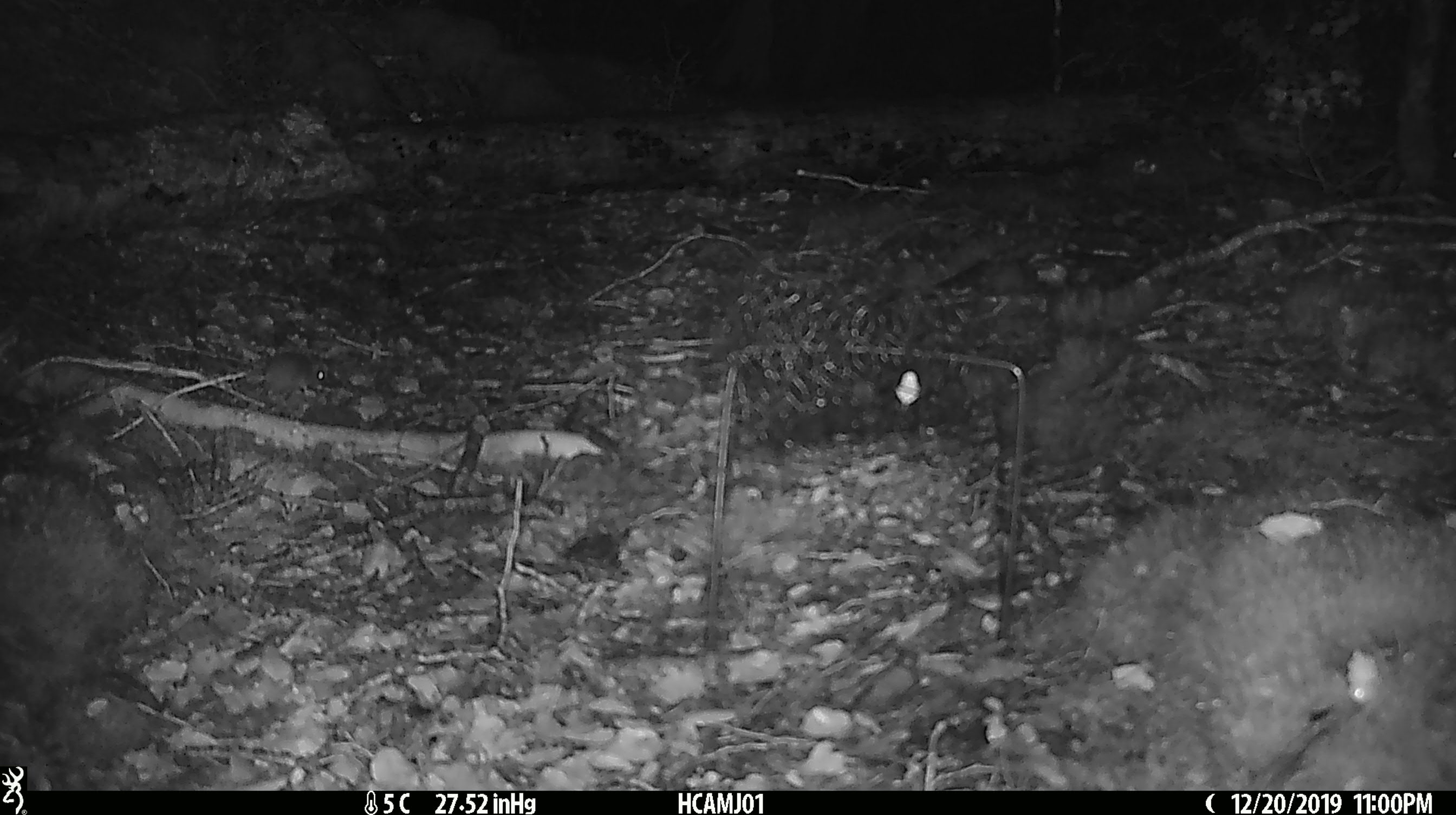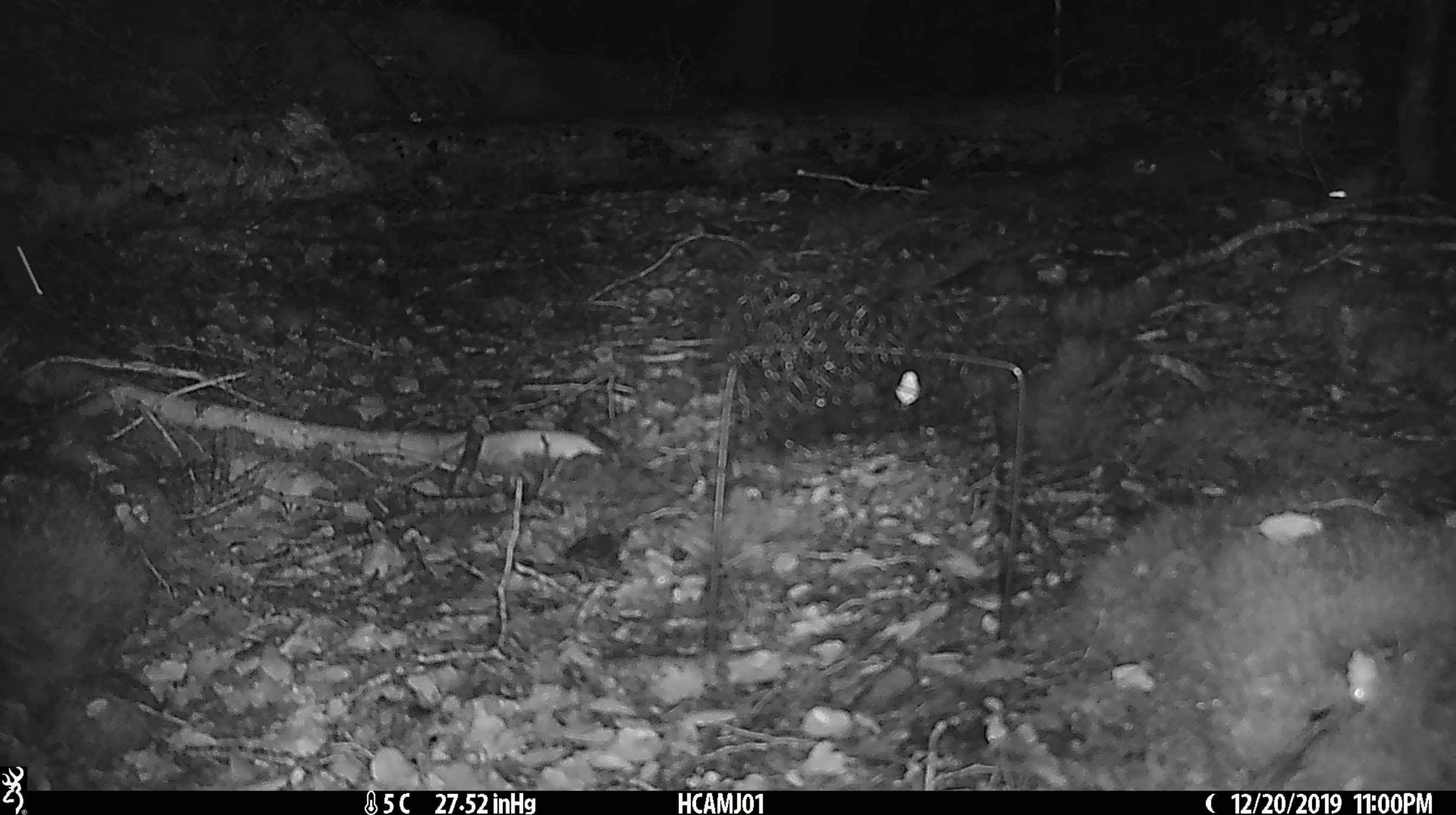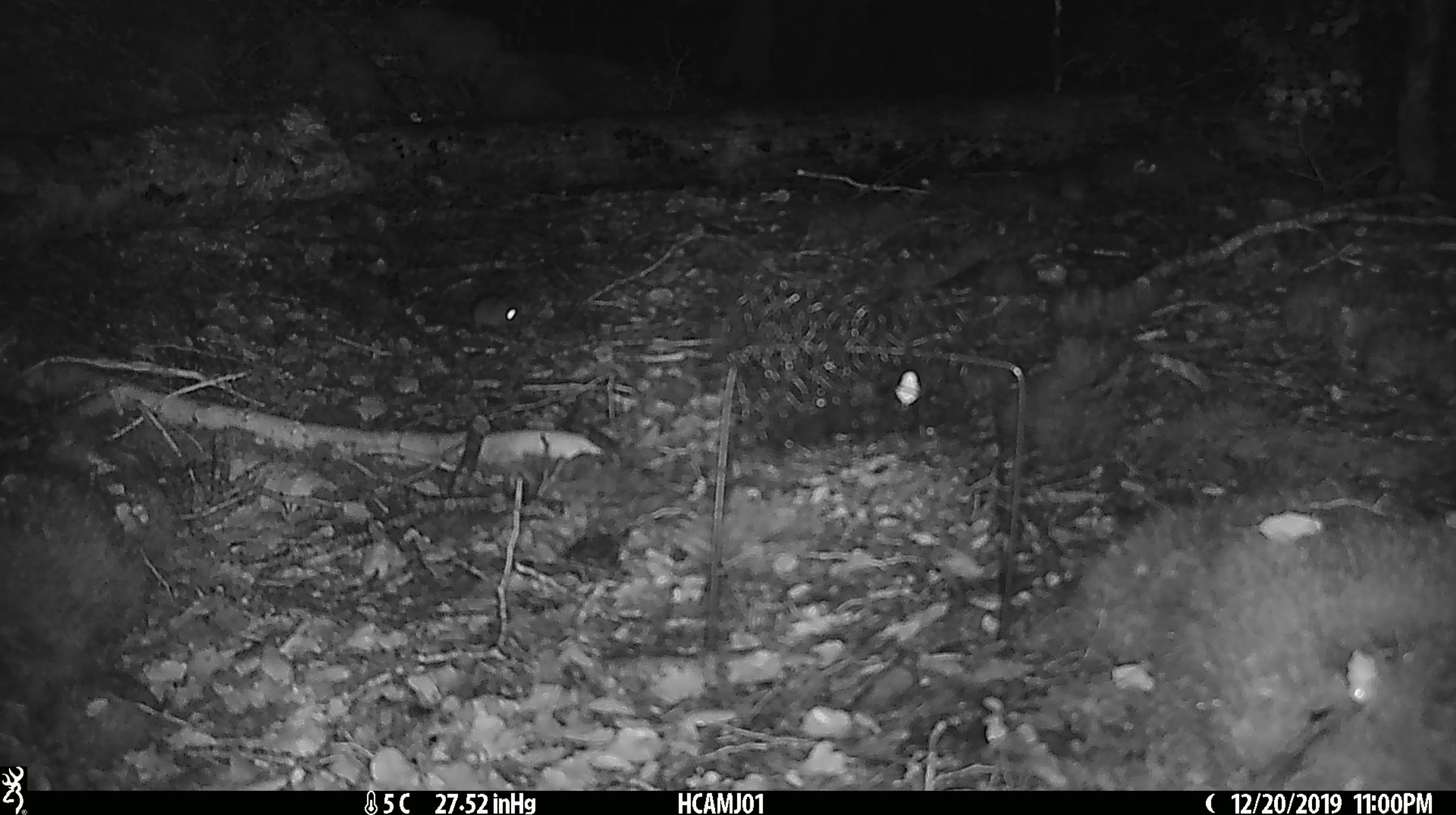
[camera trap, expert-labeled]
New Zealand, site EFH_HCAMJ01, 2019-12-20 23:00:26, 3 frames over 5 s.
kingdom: Animalia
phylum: Chordata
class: Mammalia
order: Rodentia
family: Muridae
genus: Mus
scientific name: Mus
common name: mouse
Mouse (Mus).